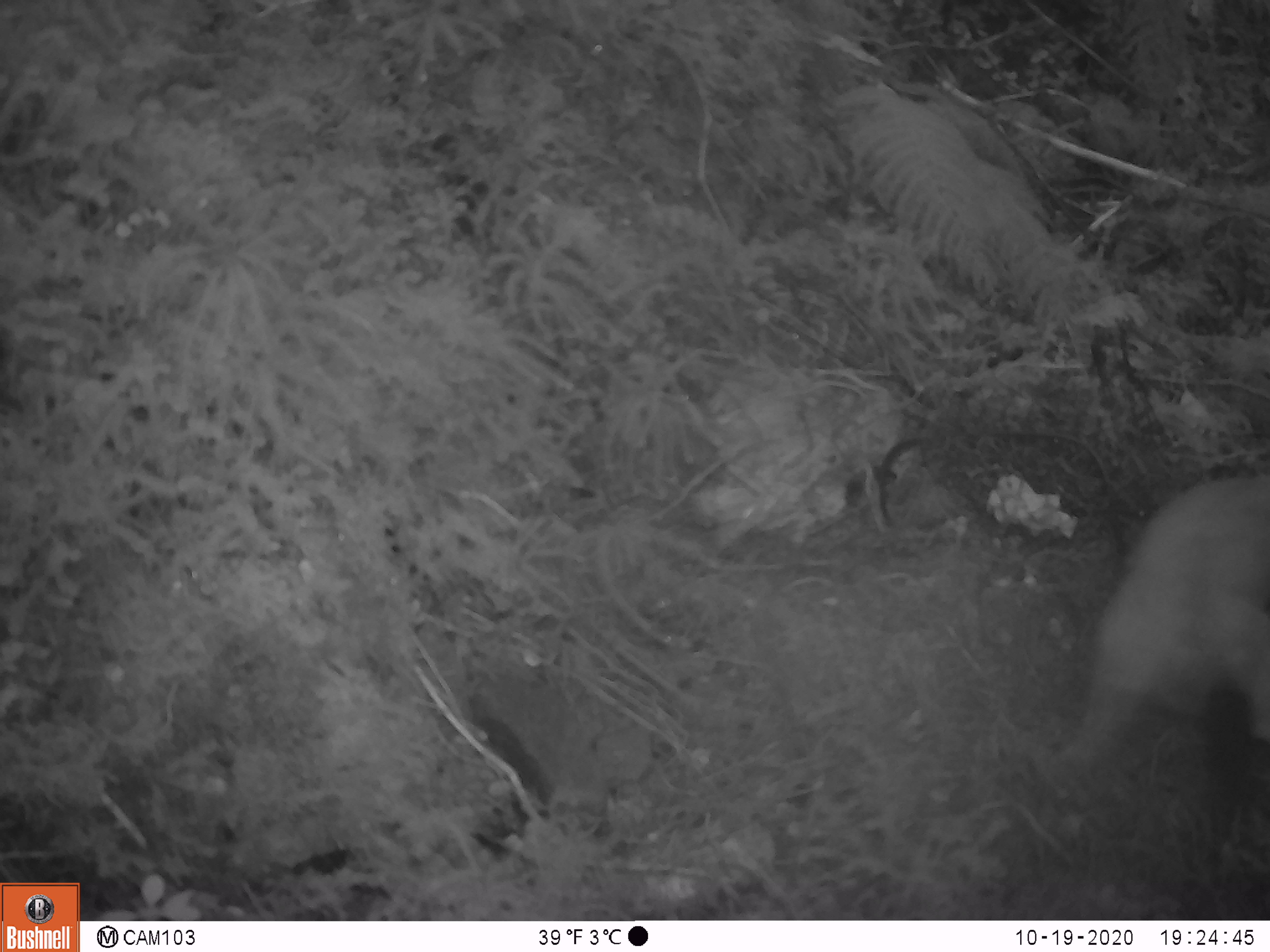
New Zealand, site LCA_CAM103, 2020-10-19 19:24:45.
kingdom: Animalia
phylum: Chordata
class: Mammalia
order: Carnivora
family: Mustelidae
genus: Mustela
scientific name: Mustela erminea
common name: stoat